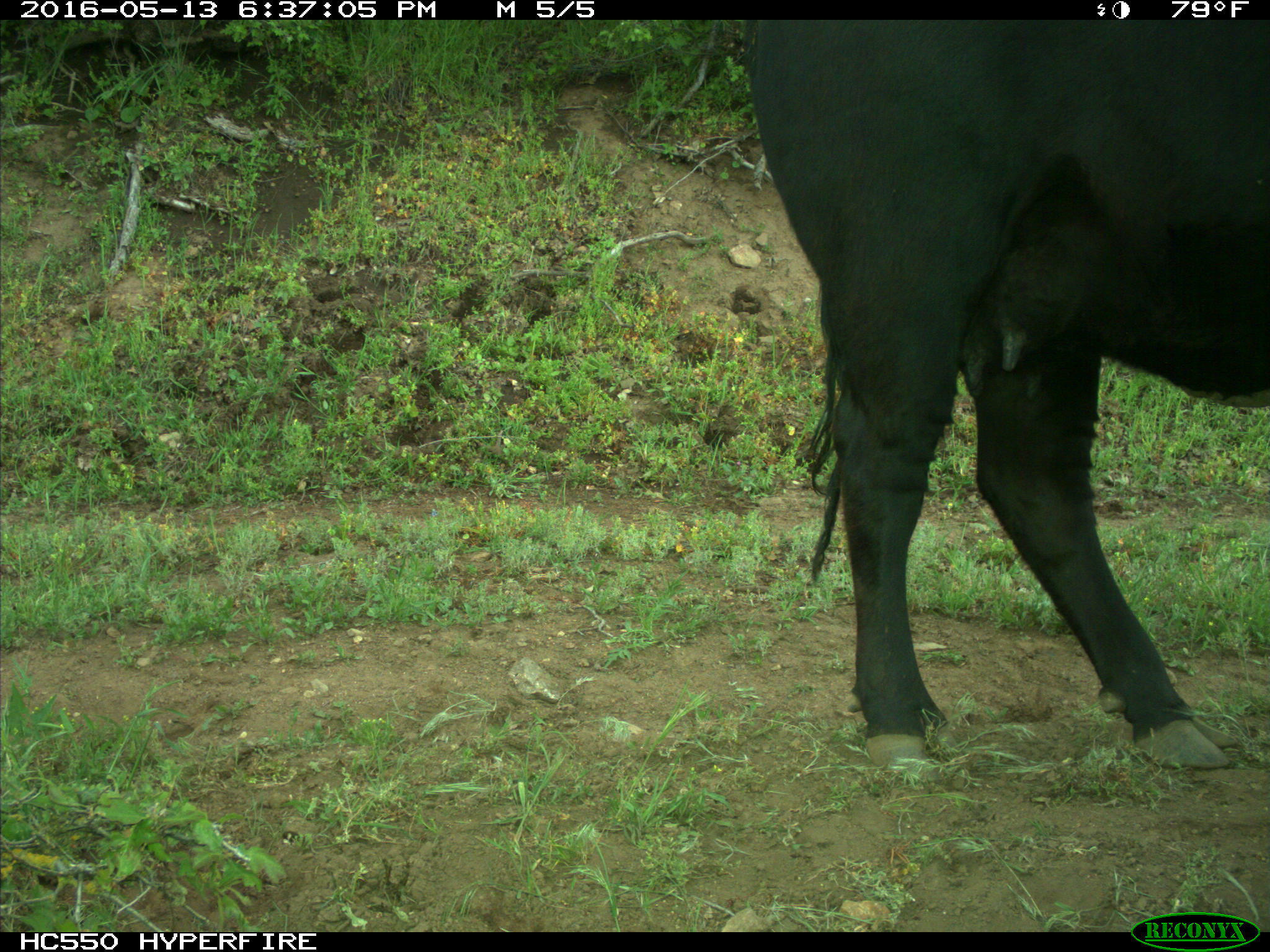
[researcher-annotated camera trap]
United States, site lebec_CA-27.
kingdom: Animalia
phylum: Chordata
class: Mammalia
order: Artiodactyla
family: Bovidae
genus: Bos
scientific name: Bos taurus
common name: domestic cow